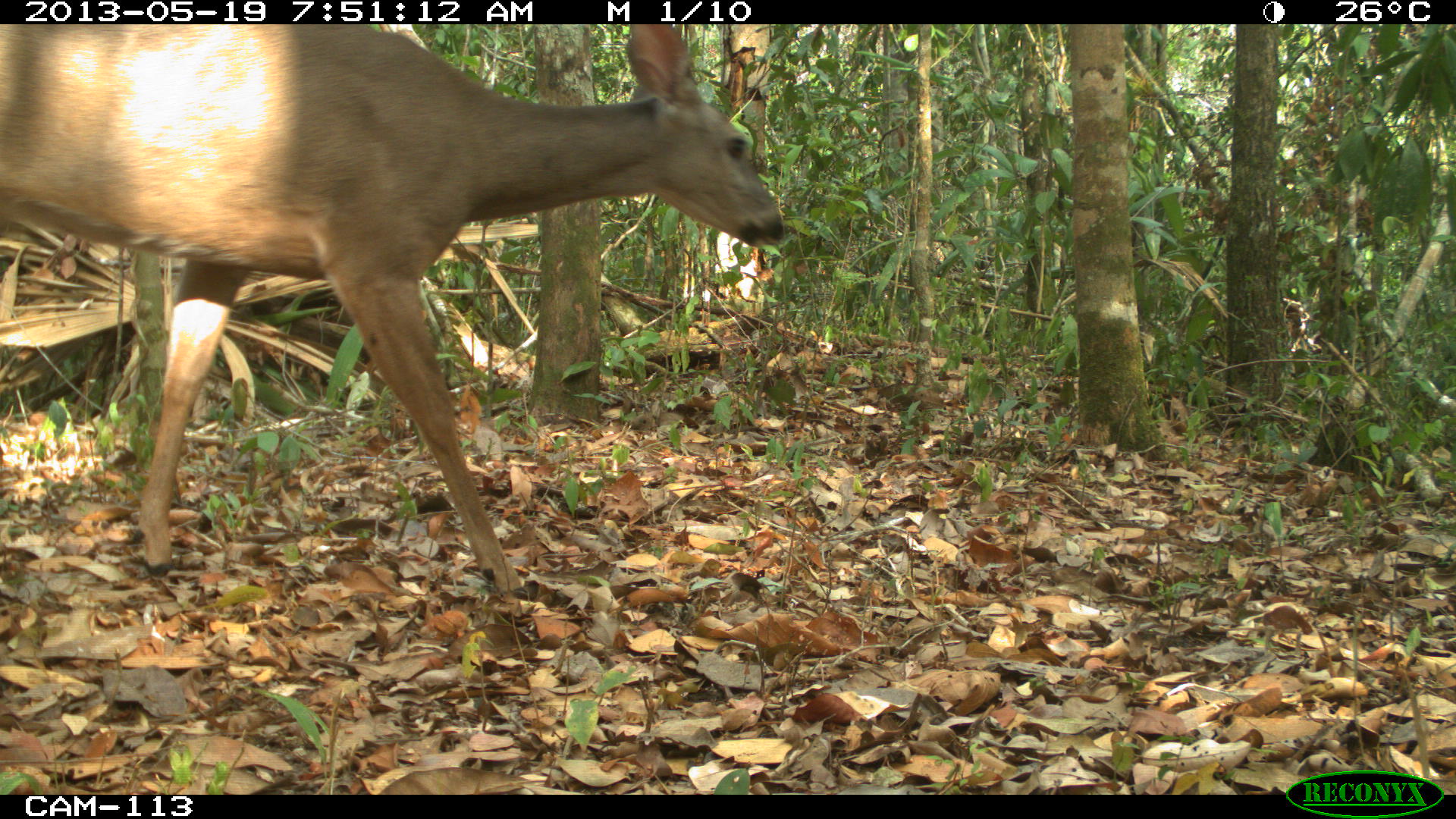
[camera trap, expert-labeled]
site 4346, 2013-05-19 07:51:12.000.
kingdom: Animalia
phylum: Chordata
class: Mammalia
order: Artiodactyla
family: Cervidae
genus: Odocoileus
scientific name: Odocoileus virginianus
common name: white-tailed deer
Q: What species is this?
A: Odocoileus virginianus (white-tailed deer).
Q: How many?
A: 1.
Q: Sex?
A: Female.